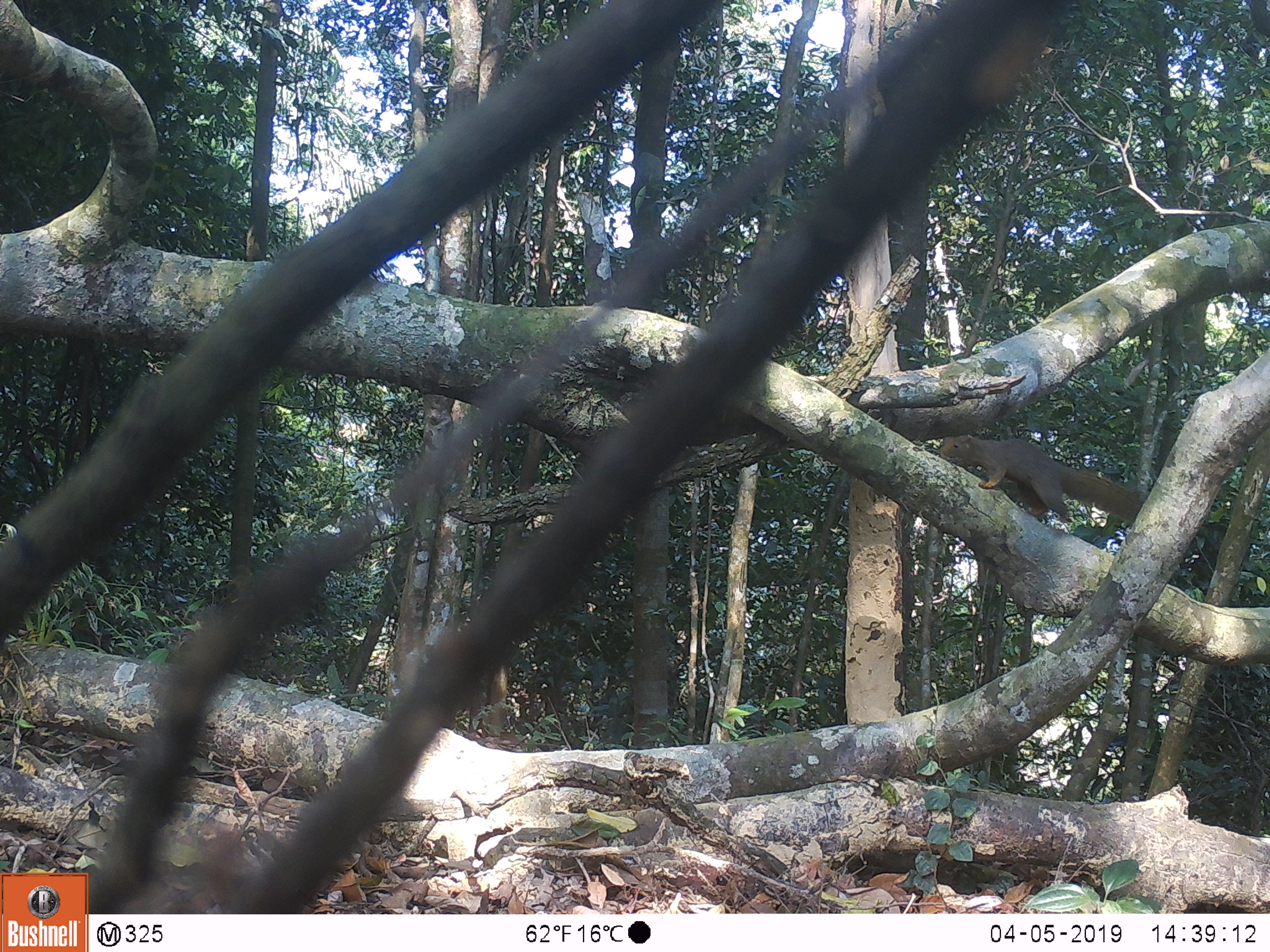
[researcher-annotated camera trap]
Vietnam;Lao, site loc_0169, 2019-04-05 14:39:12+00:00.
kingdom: Animalia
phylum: Chordata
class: Mammalia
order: Rodentia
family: Sciuridae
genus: Callosciurus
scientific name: Callosciurus erythraeus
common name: pallas's squirrel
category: pallass squirrel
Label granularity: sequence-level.